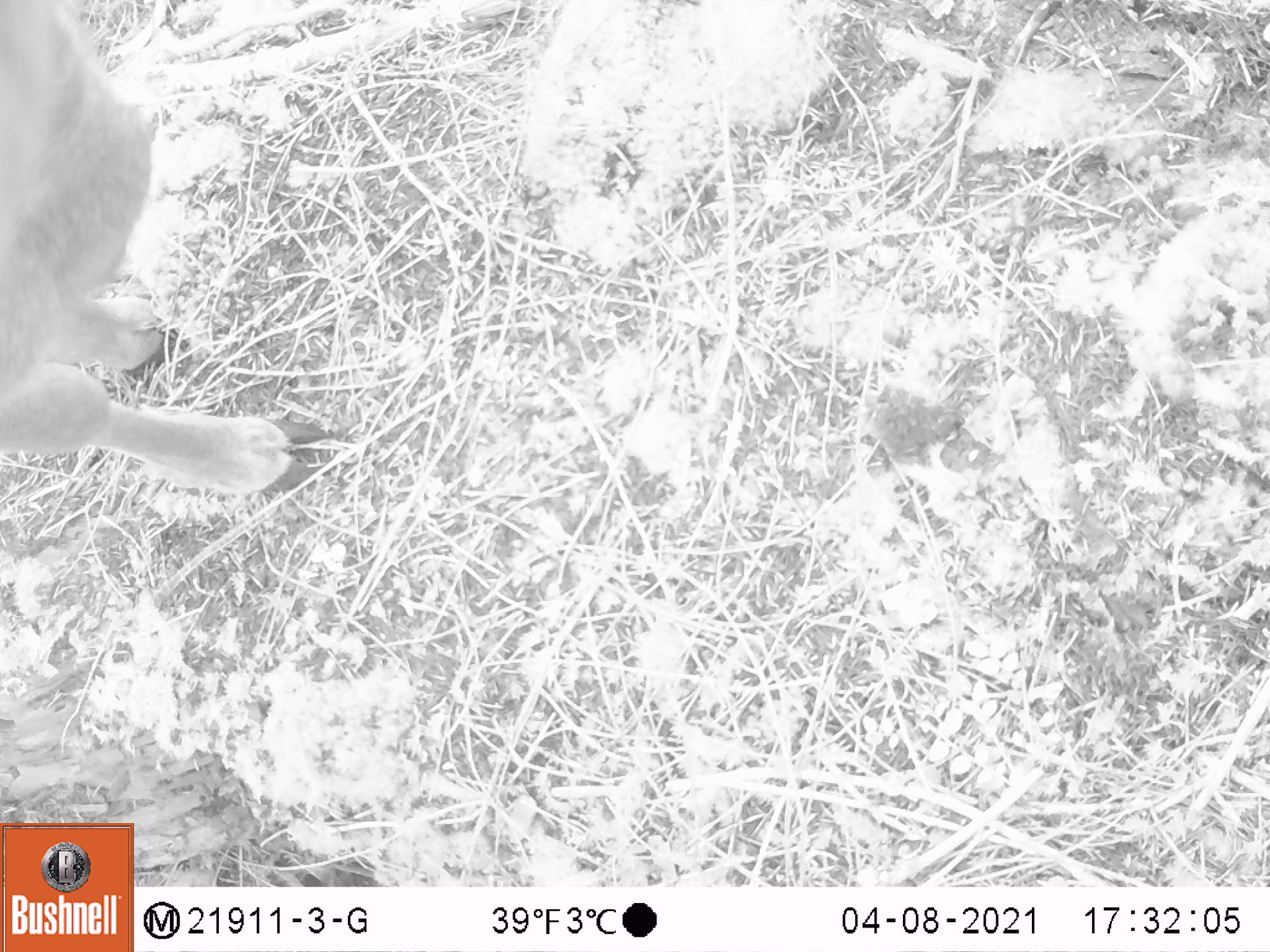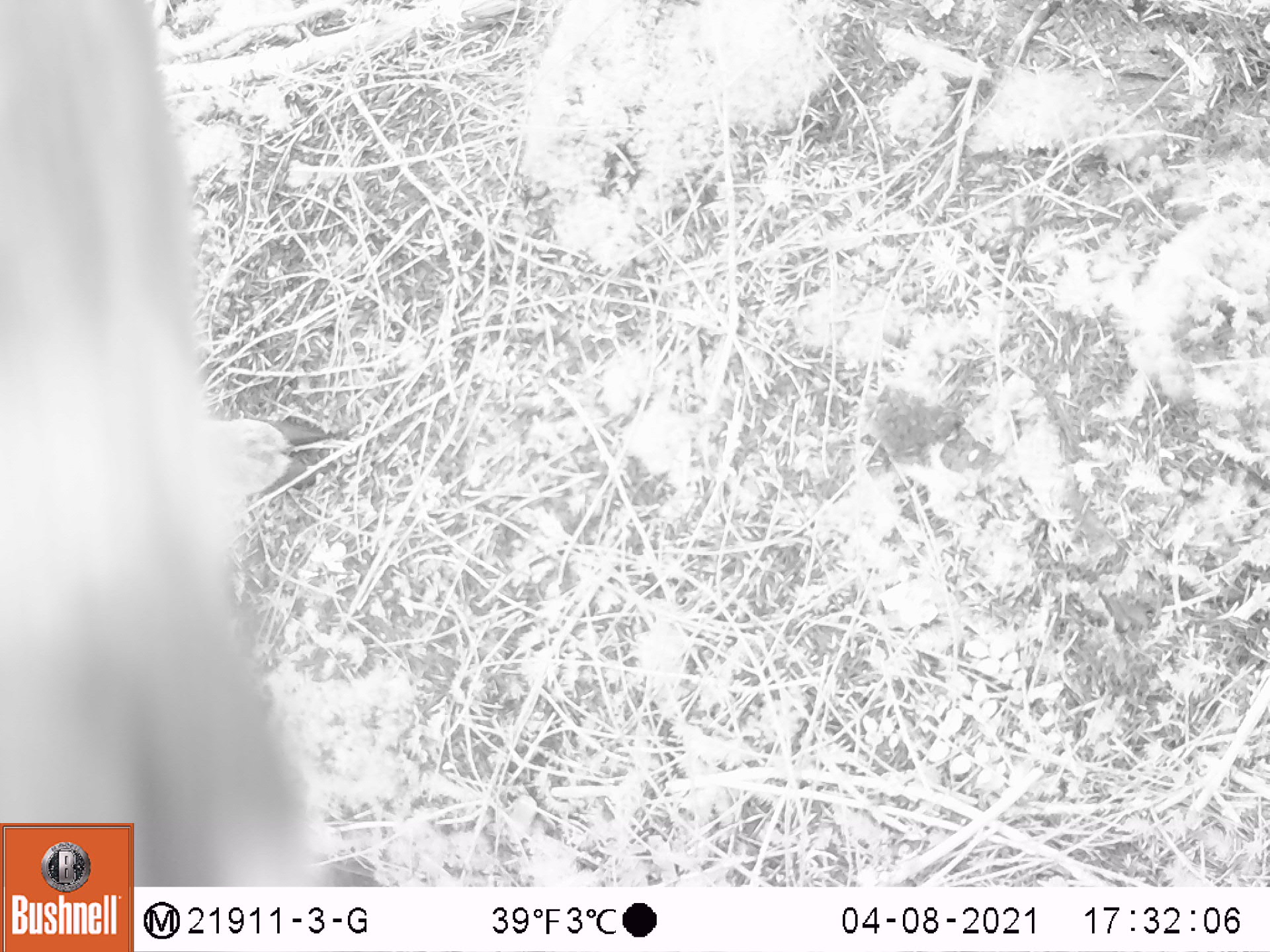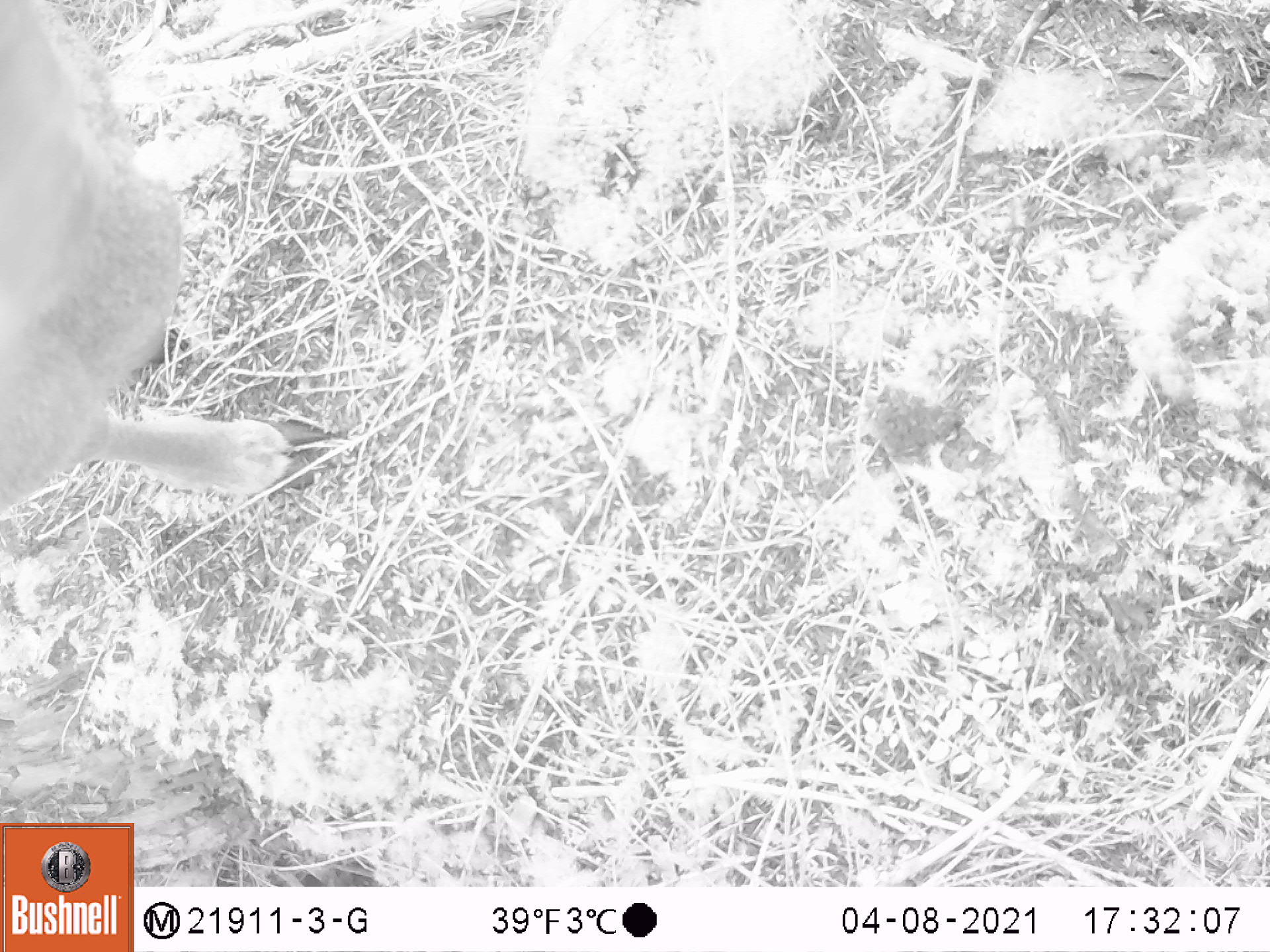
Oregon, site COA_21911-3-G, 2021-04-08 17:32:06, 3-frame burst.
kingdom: Animalia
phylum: Chordata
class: Mammalia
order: Artiodactyla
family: Cervidae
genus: Odocoileus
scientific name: Odocoileus hemionus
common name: black-tailed deer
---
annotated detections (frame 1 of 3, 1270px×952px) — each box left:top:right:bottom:
black-tailed deer: 2:3:331:501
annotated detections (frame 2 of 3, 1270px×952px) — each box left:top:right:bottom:
black-tailed deer: 3:4:339:811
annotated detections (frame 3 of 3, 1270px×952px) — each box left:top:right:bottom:
black-tailed deer: 2:1:338:542